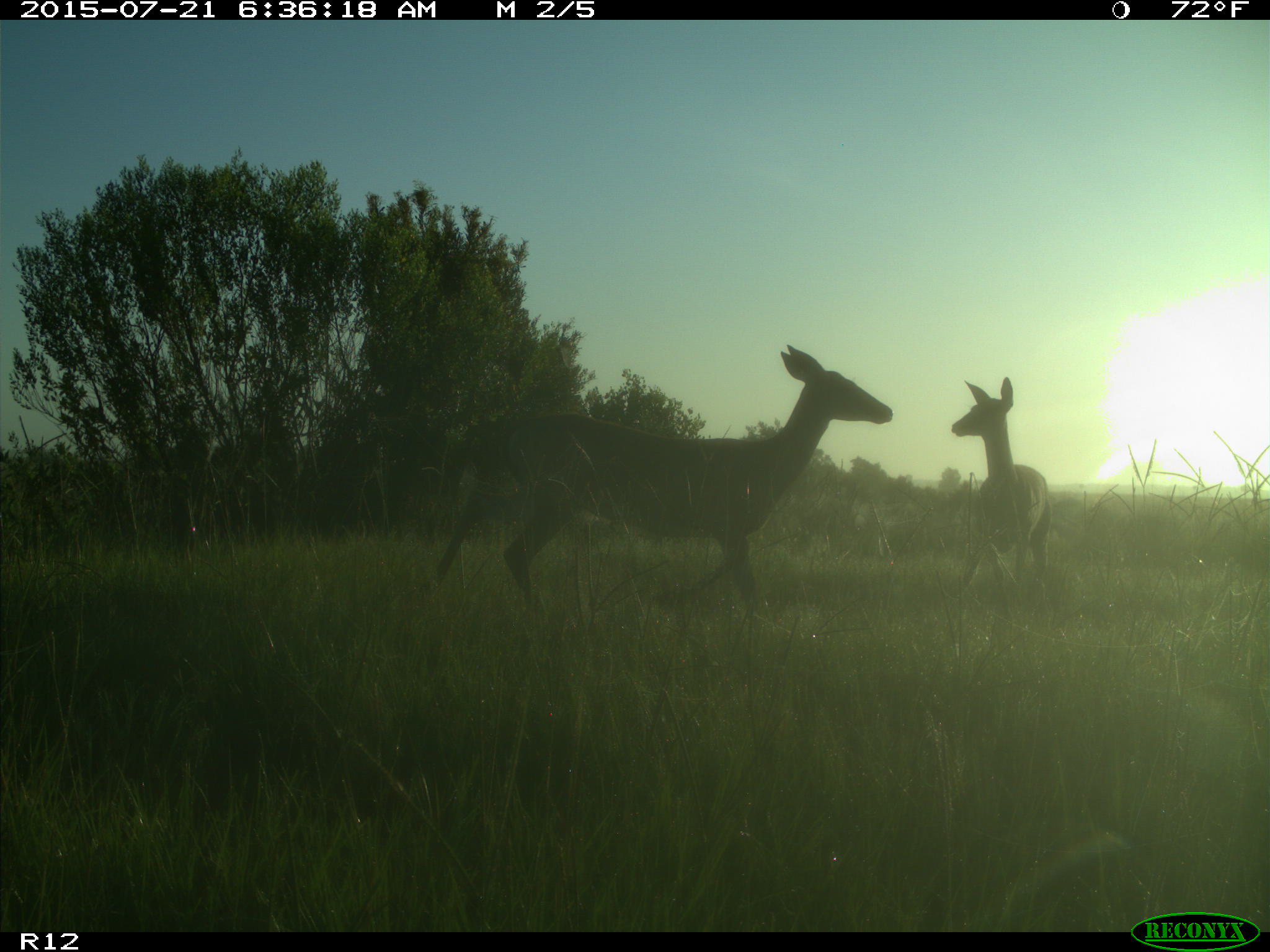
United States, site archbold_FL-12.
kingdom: Animalia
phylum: Chordata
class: Mammalia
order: Artiodactyla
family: Cervidae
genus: Odocoileus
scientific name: Odocoileus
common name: deer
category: unidentified deer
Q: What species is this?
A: Unidentified deer (deer) (Odocoileus).